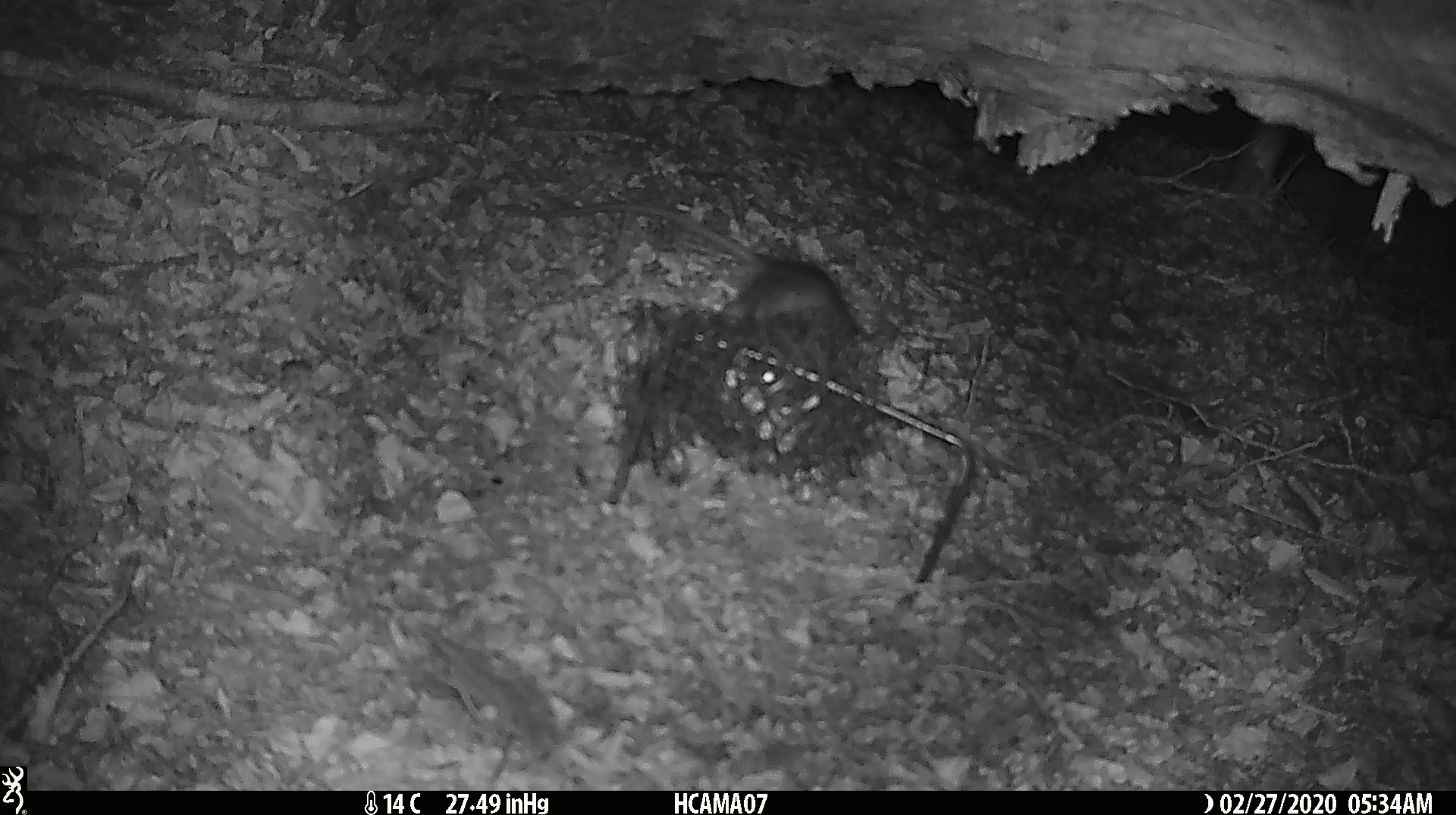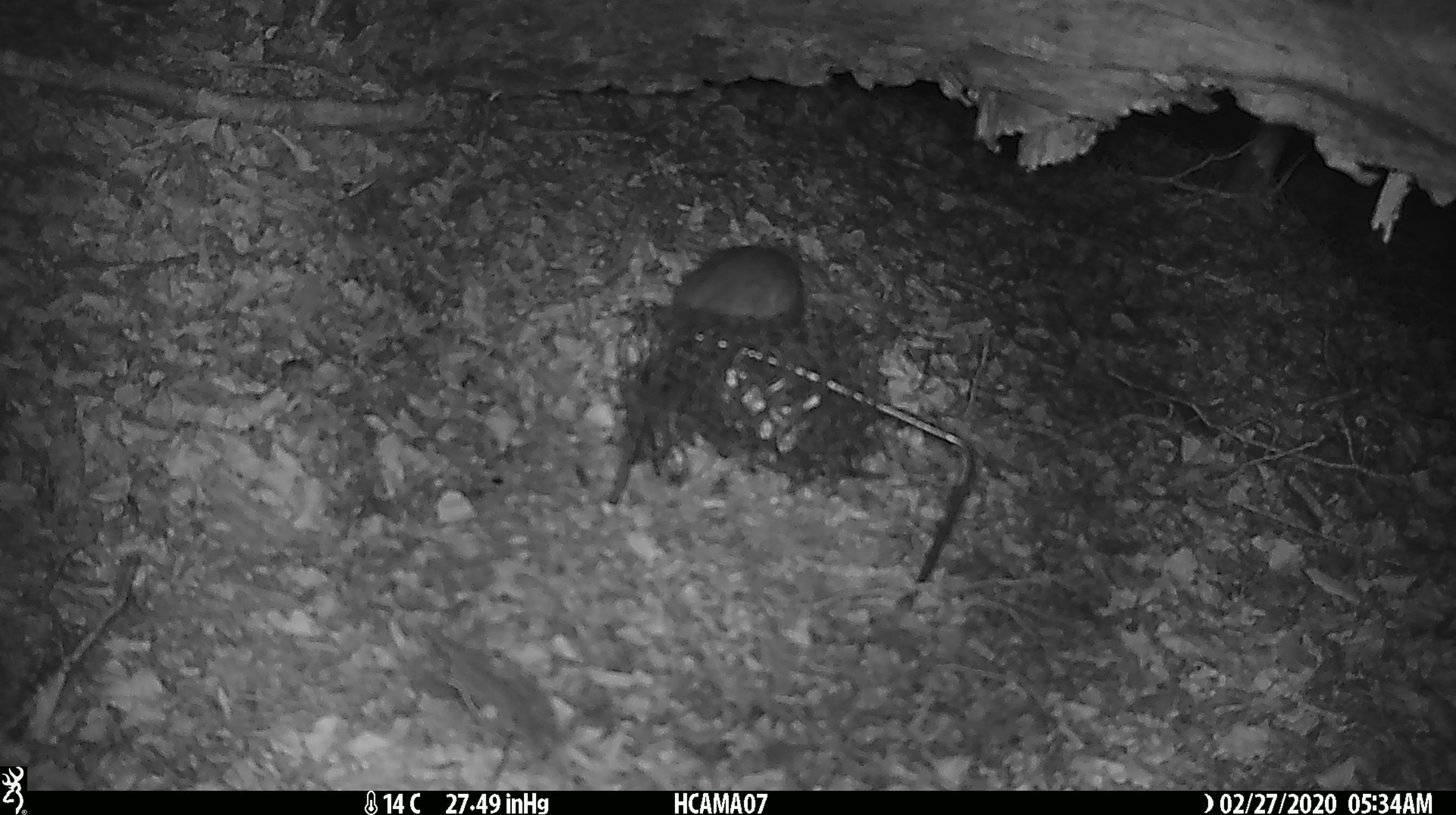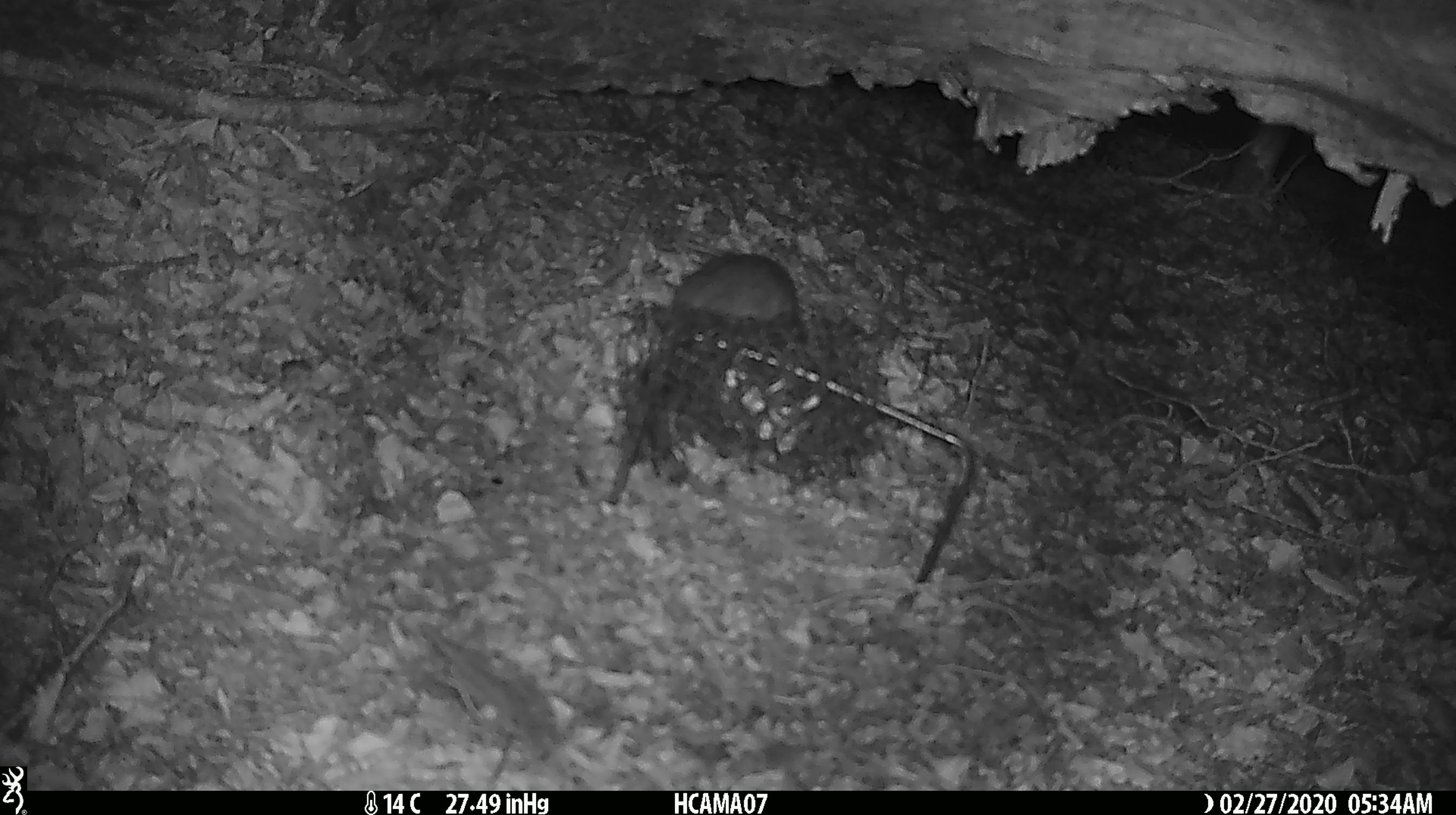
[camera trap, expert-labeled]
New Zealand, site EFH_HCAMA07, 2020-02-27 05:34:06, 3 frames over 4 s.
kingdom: Animalia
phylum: Chordata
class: Mammalia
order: Rodentia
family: Muridae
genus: Rattus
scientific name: Rattus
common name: rat